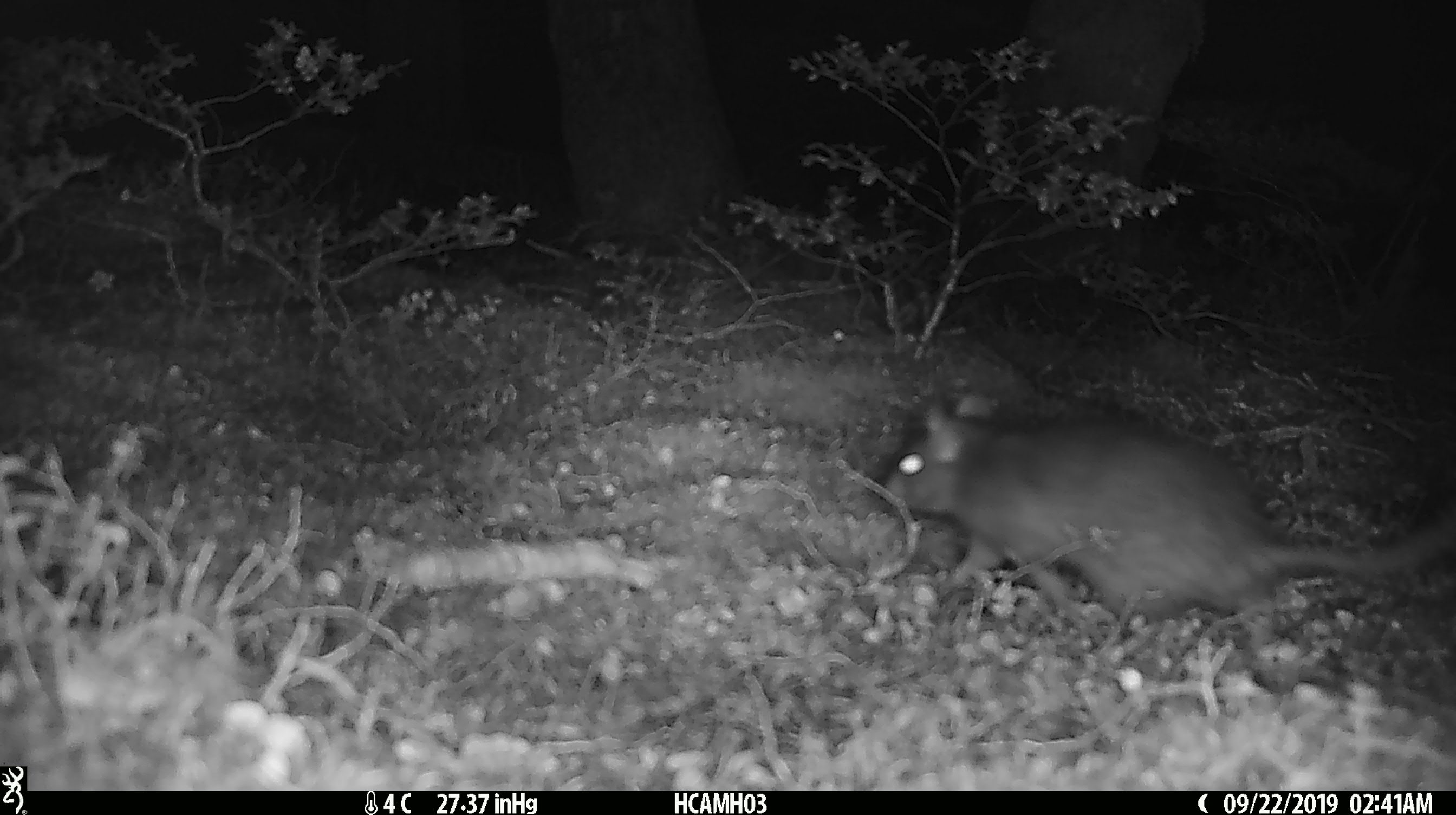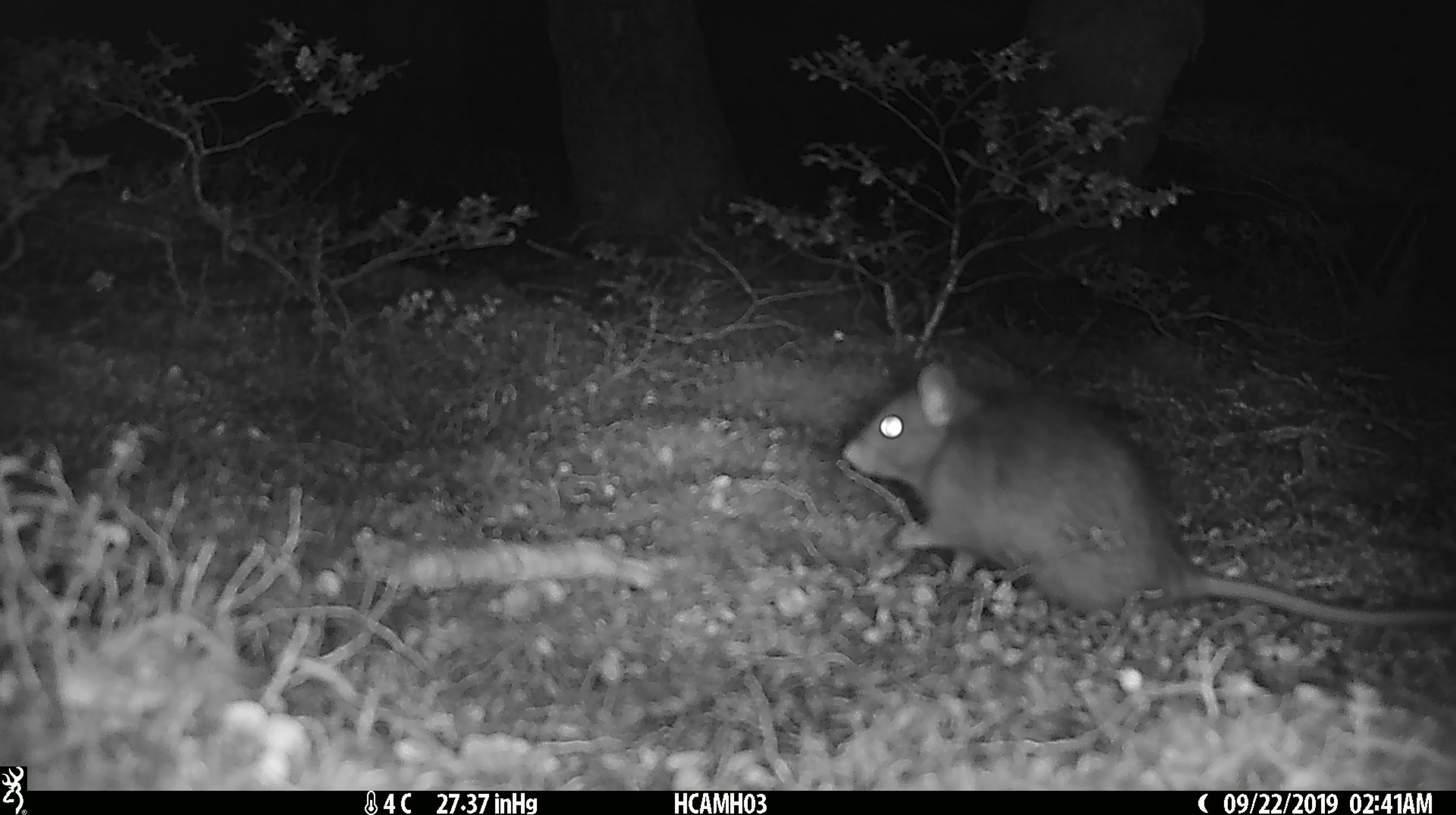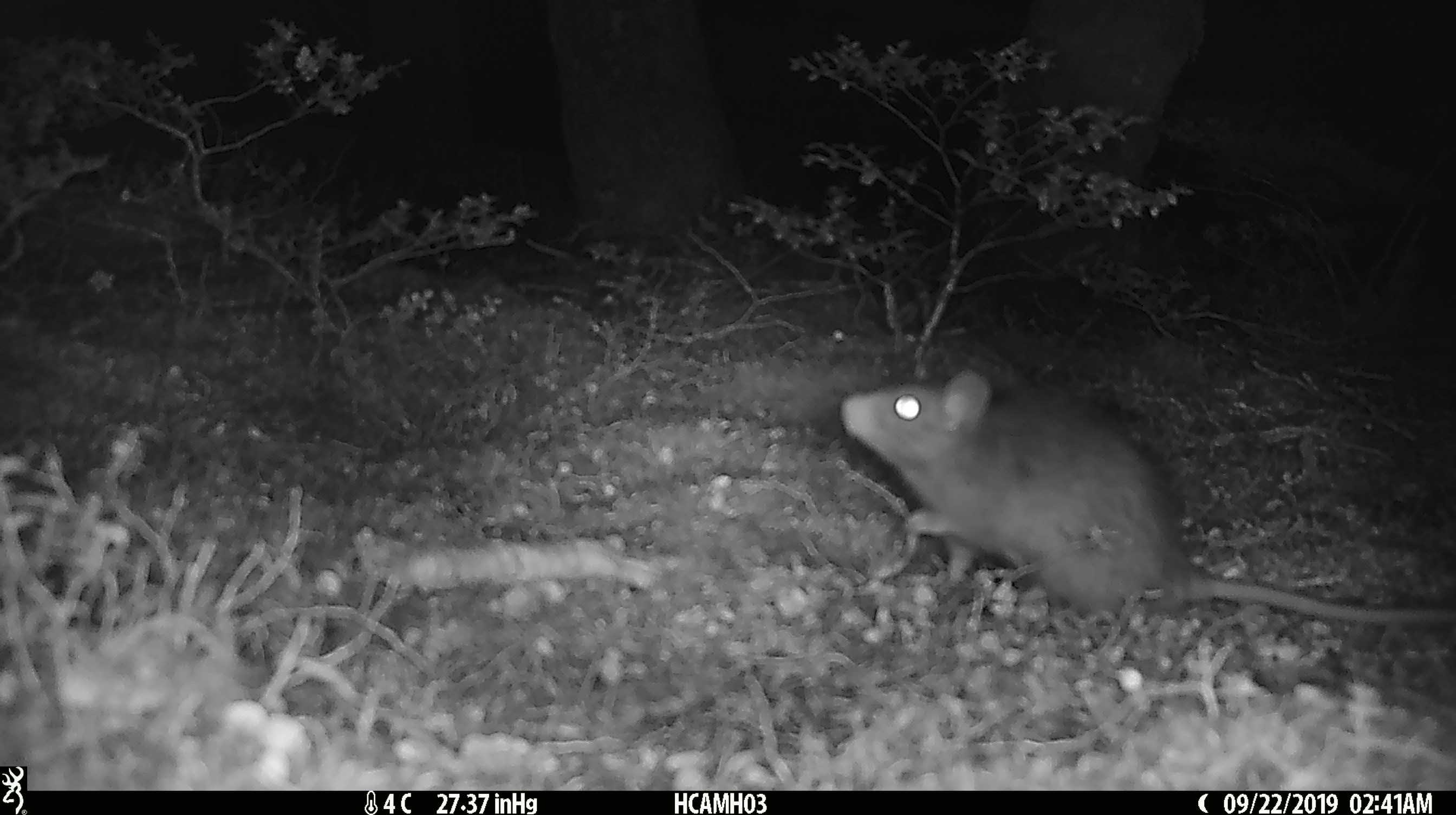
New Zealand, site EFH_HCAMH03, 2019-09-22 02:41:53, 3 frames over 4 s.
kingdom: Animalia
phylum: Chordata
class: Mammalia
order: Rodentia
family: Muridae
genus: Rattus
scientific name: Rattus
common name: rat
Rat (Rattus).